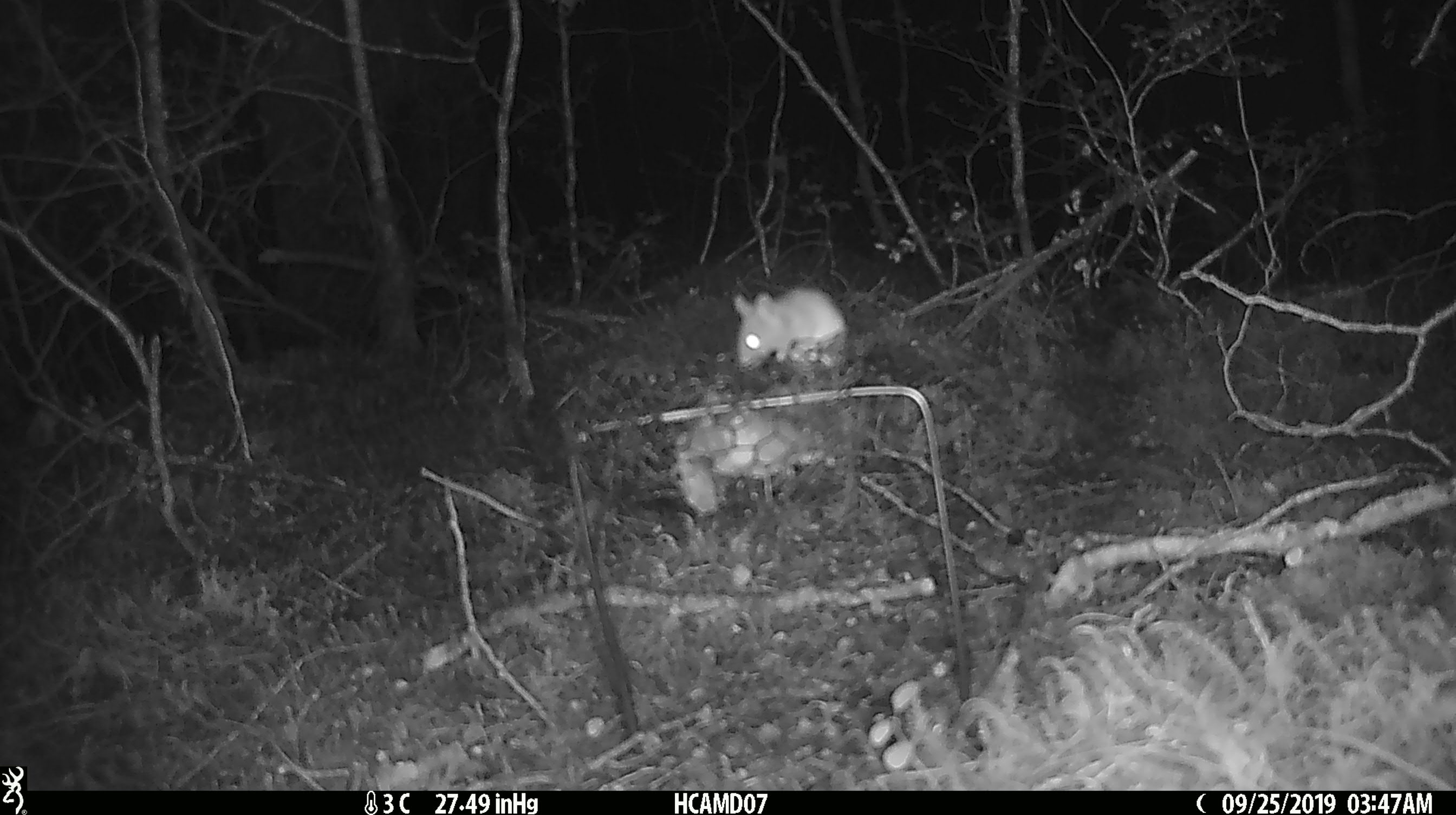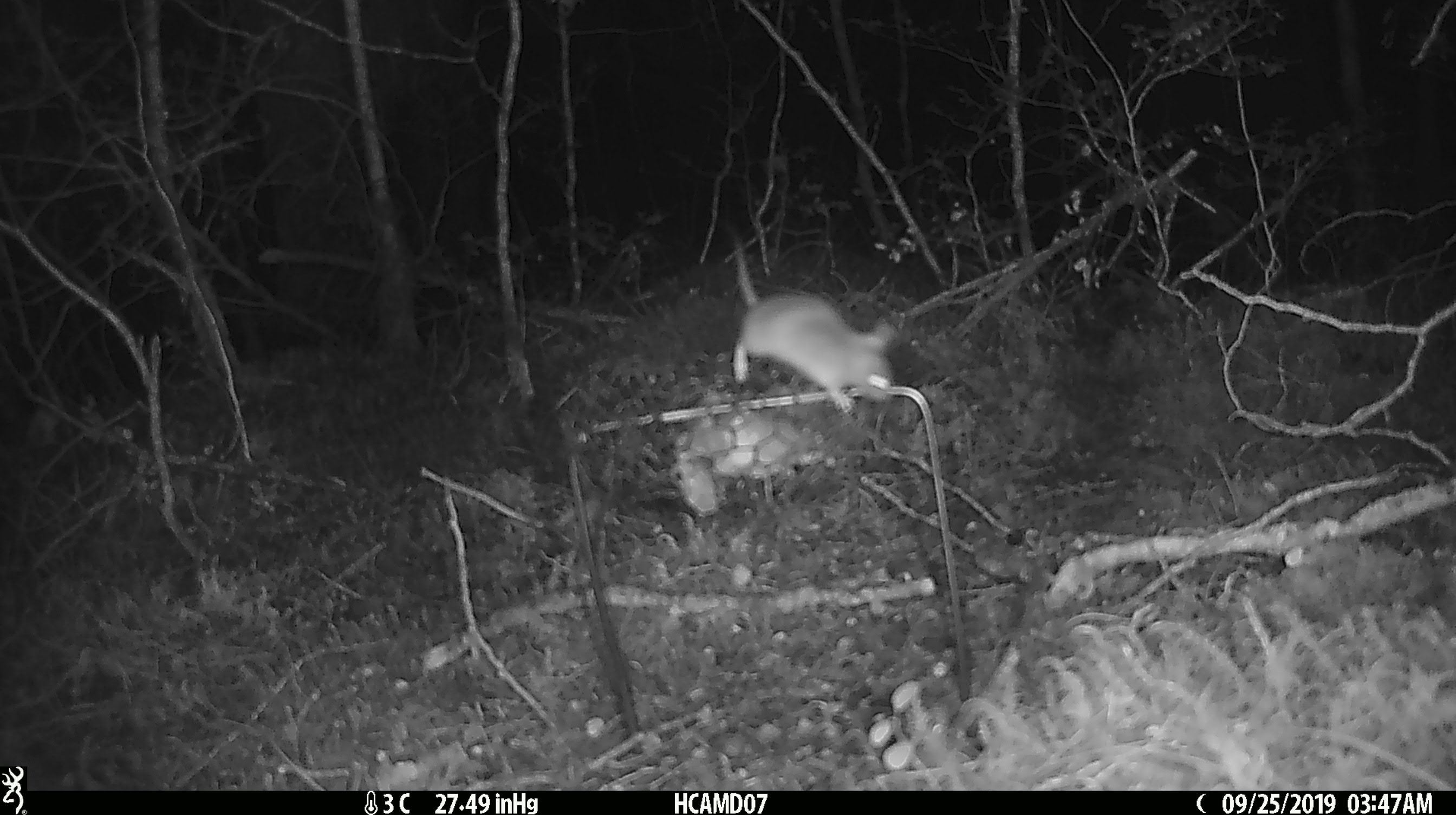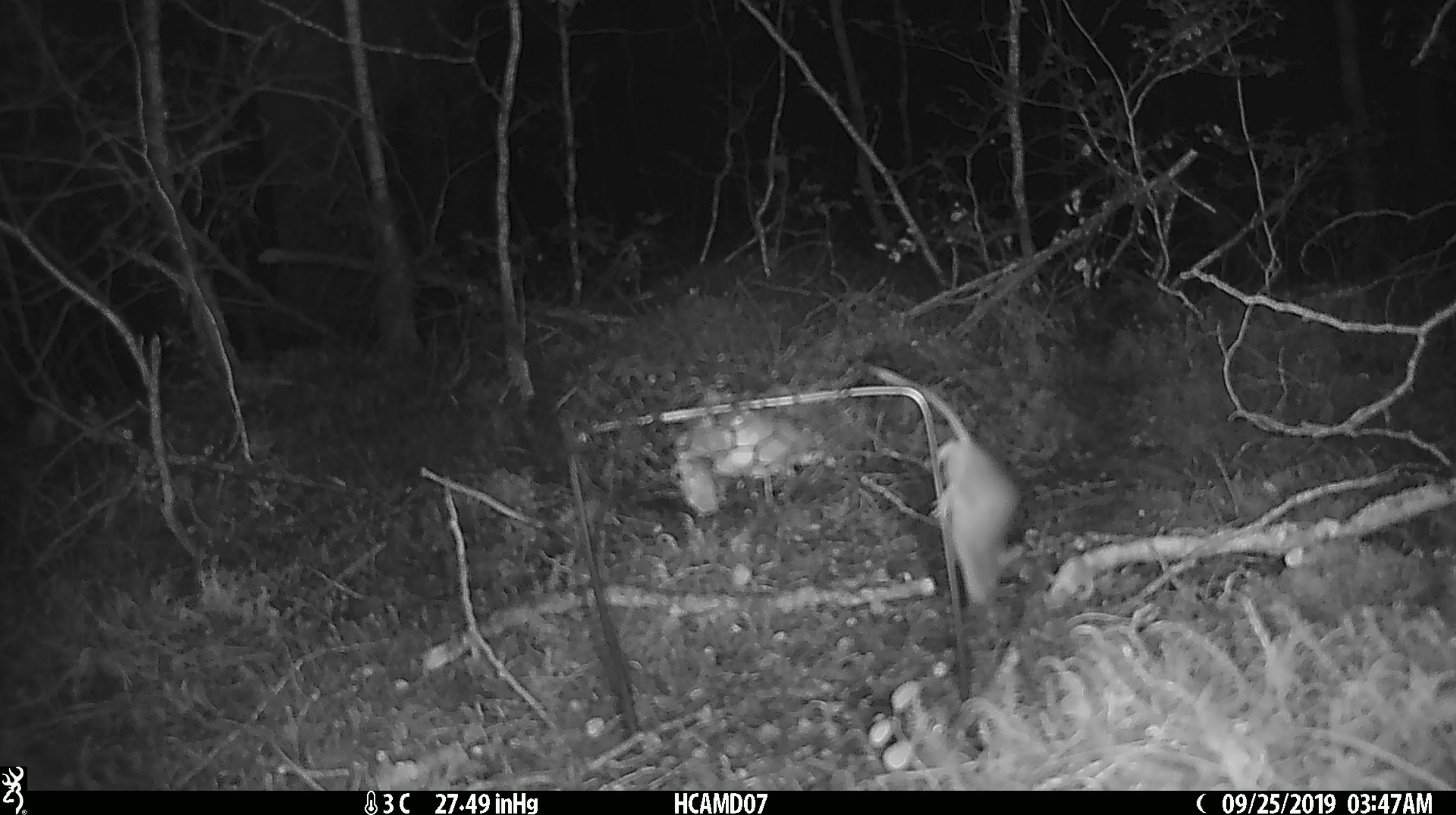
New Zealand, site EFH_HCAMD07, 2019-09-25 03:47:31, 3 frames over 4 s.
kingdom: Animalia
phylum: Chordata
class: Mammalia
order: Rodentia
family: Muridae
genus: Mus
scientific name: Mus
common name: mouse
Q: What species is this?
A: Mouse (Mus).